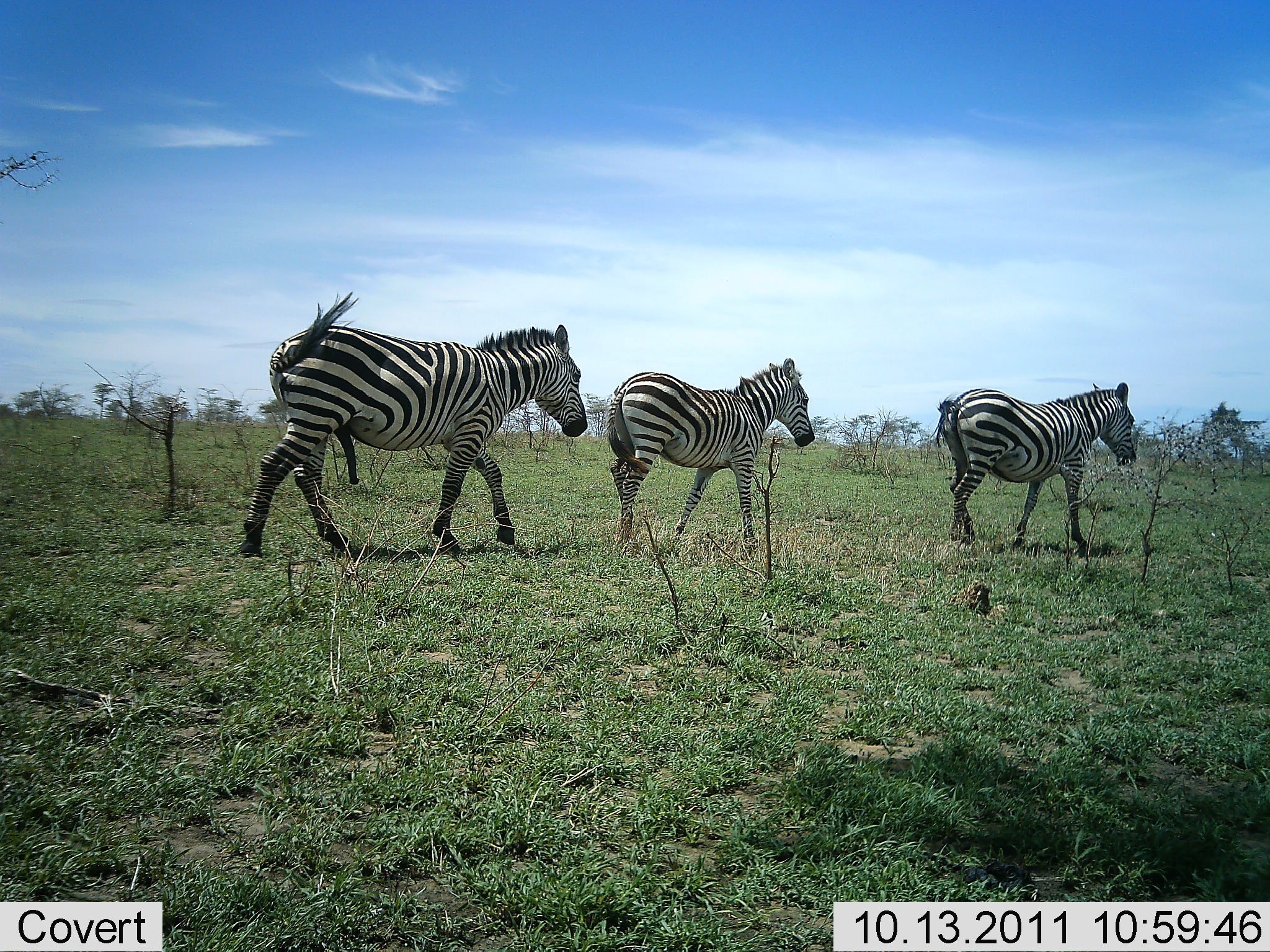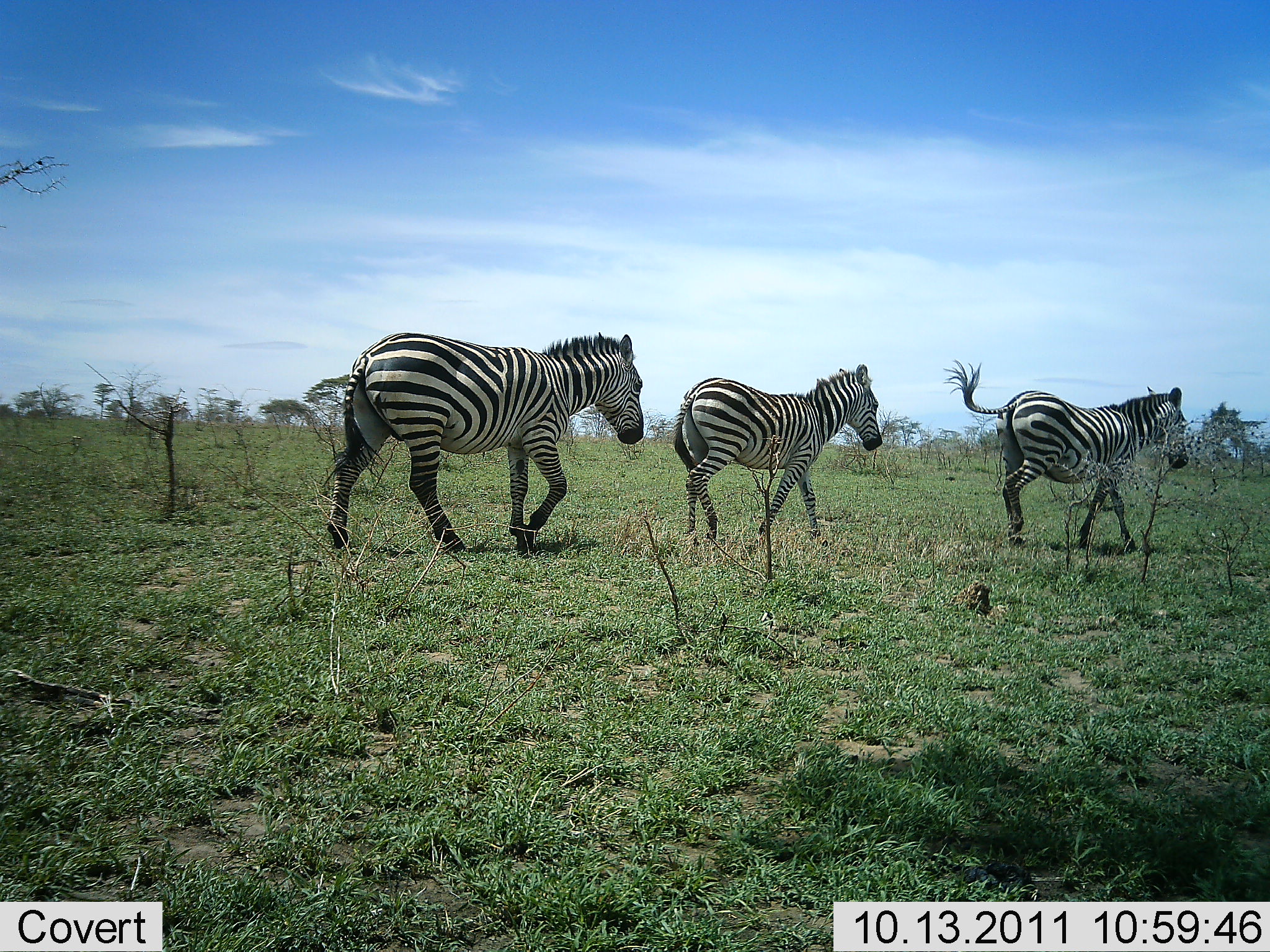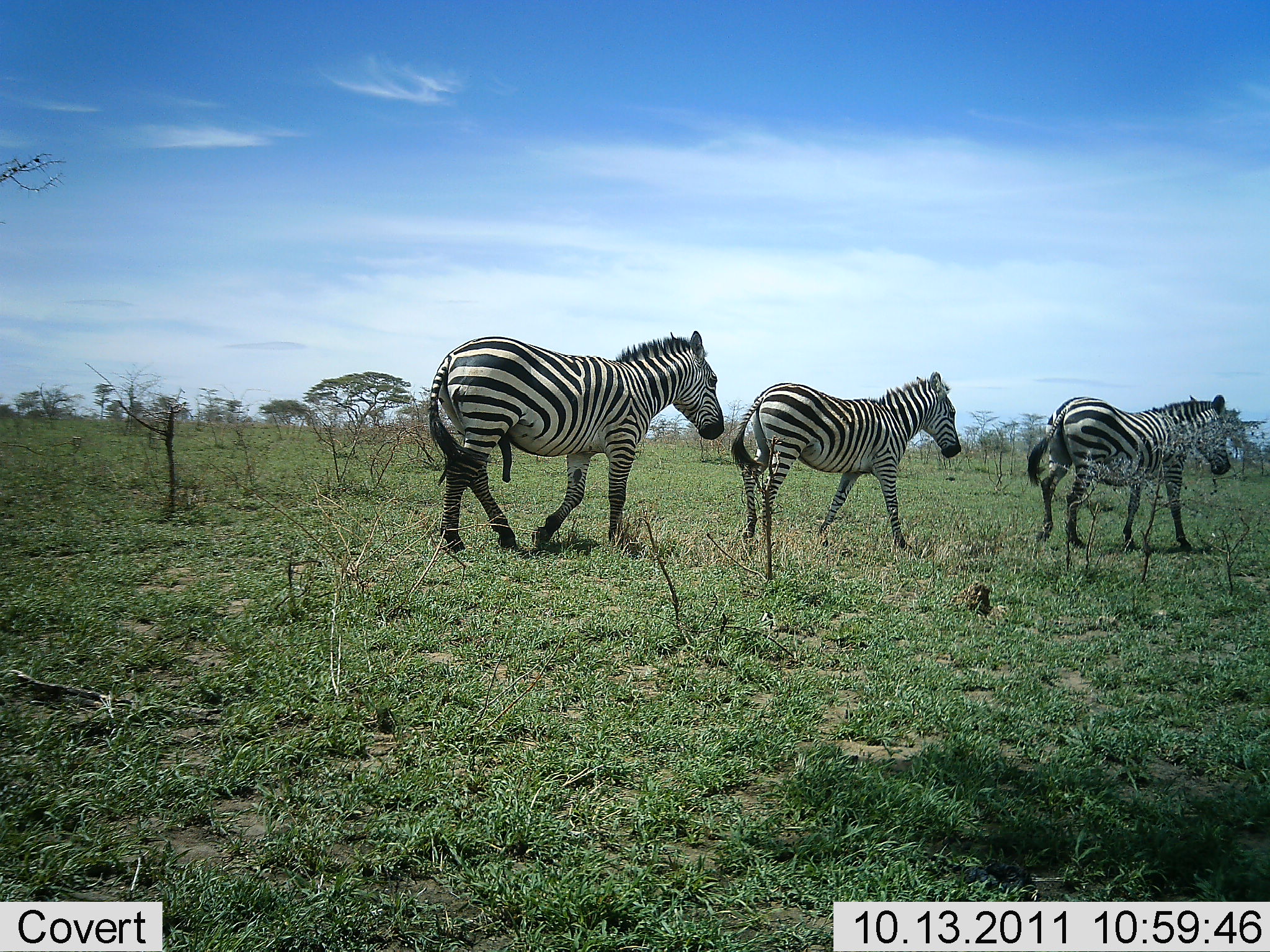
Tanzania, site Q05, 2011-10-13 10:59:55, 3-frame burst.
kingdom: Animalia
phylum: Chordata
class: Mammalia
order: Perissodactyla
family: Equidae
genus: Equus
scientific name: Equus quagga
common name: plains zebra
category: zebra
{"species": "zebra (plains zebra) (Equus quagga)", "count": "3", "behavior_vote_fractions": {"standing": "10%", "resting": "0%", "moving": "90%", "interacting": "0%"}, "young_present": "0%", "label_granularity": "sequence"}